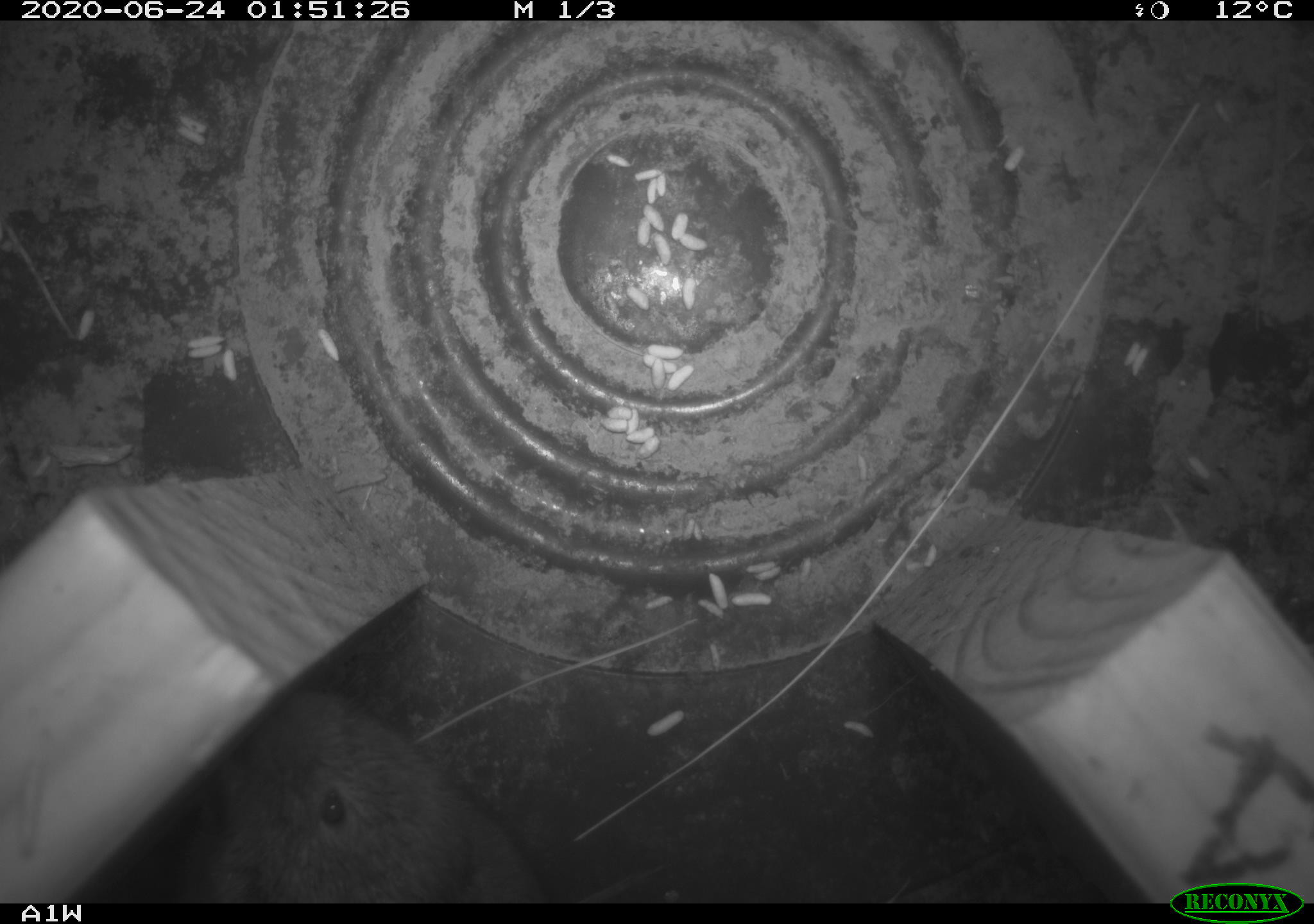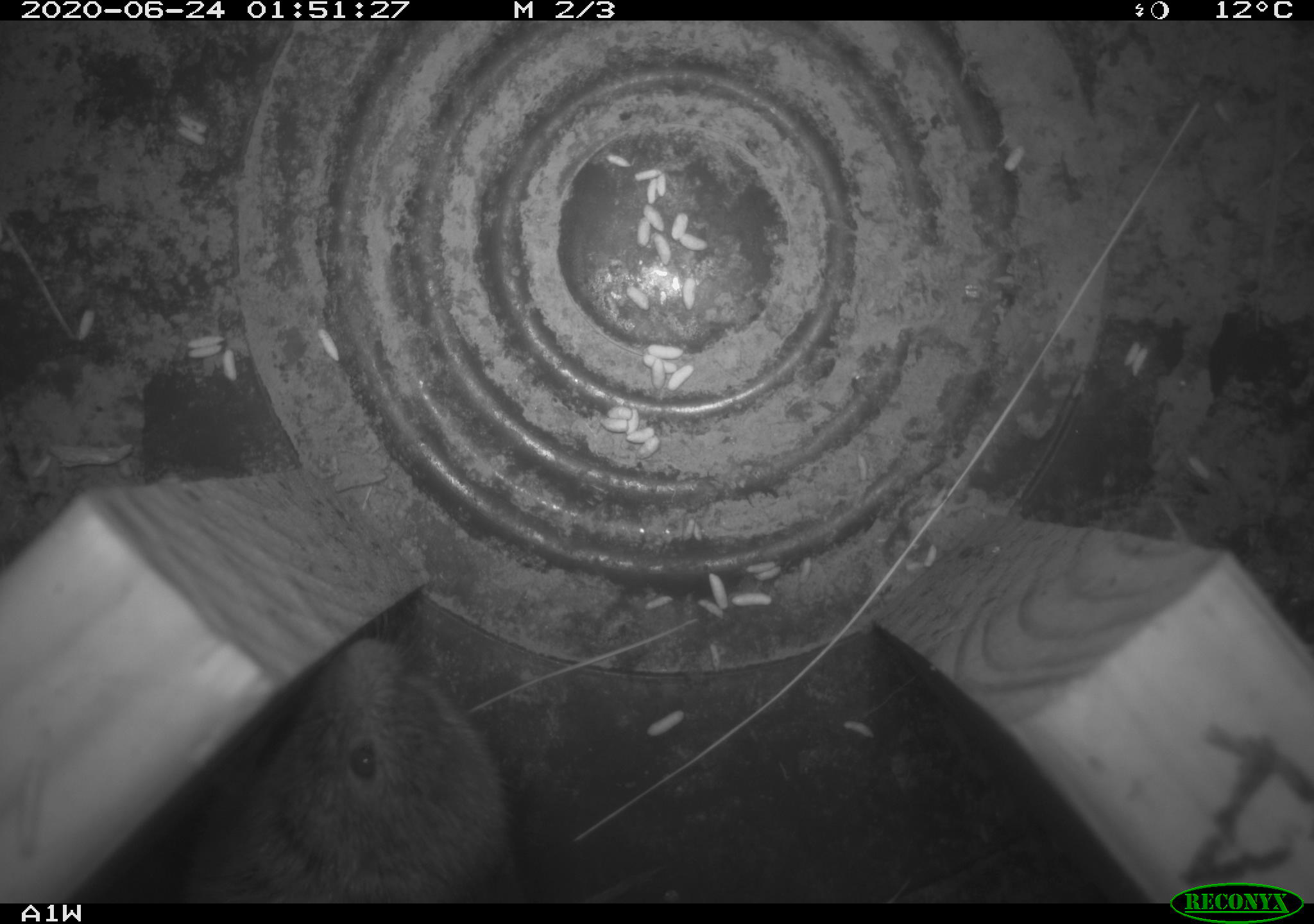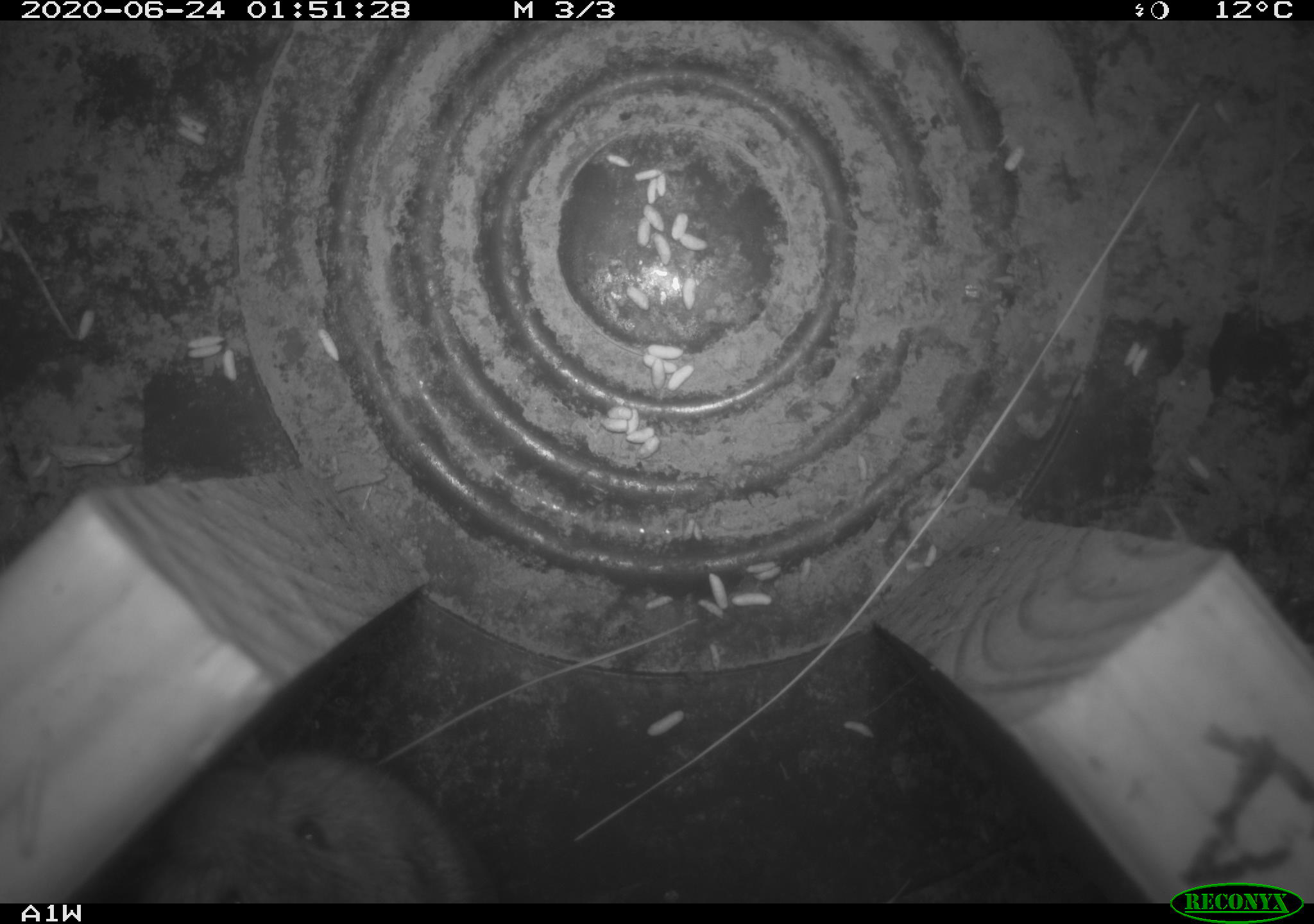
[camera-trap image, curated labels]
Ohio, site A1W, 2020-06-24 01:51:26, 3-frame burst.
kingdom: Animalia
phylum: Chordata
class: Mammalia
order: Rodentia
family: Cricetidae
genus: Microtus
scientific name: Microtus pennsylvanicus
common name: meadow vole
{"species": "meadow vole (Microtus pennsylvanicus)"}